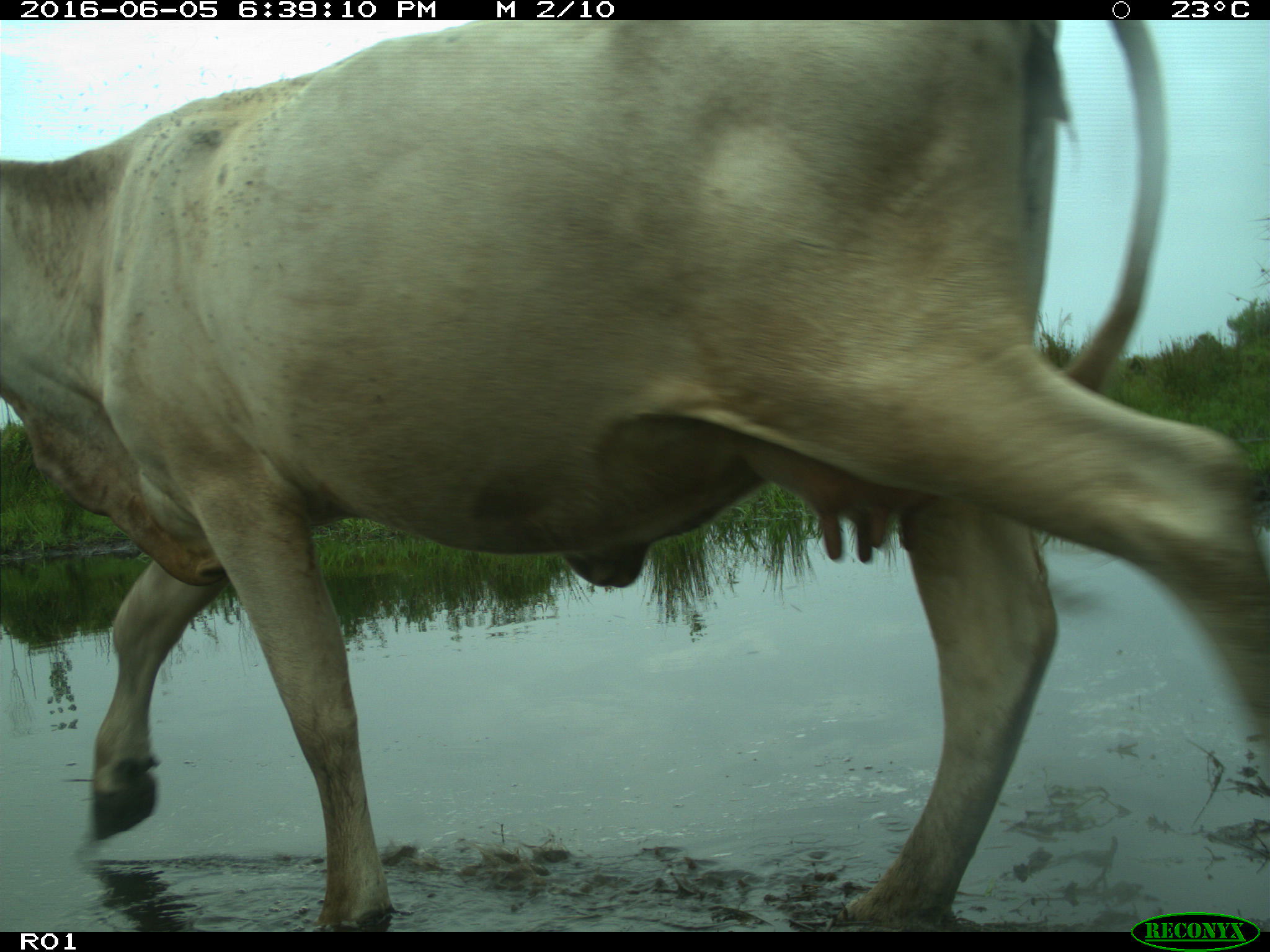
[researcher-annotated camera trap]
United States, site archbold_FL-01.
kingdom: Animalia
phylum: Chordata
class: Mammalia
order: Artiodactyla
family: Bovidae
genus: Bos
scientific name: Bos taurus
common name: domestic cow